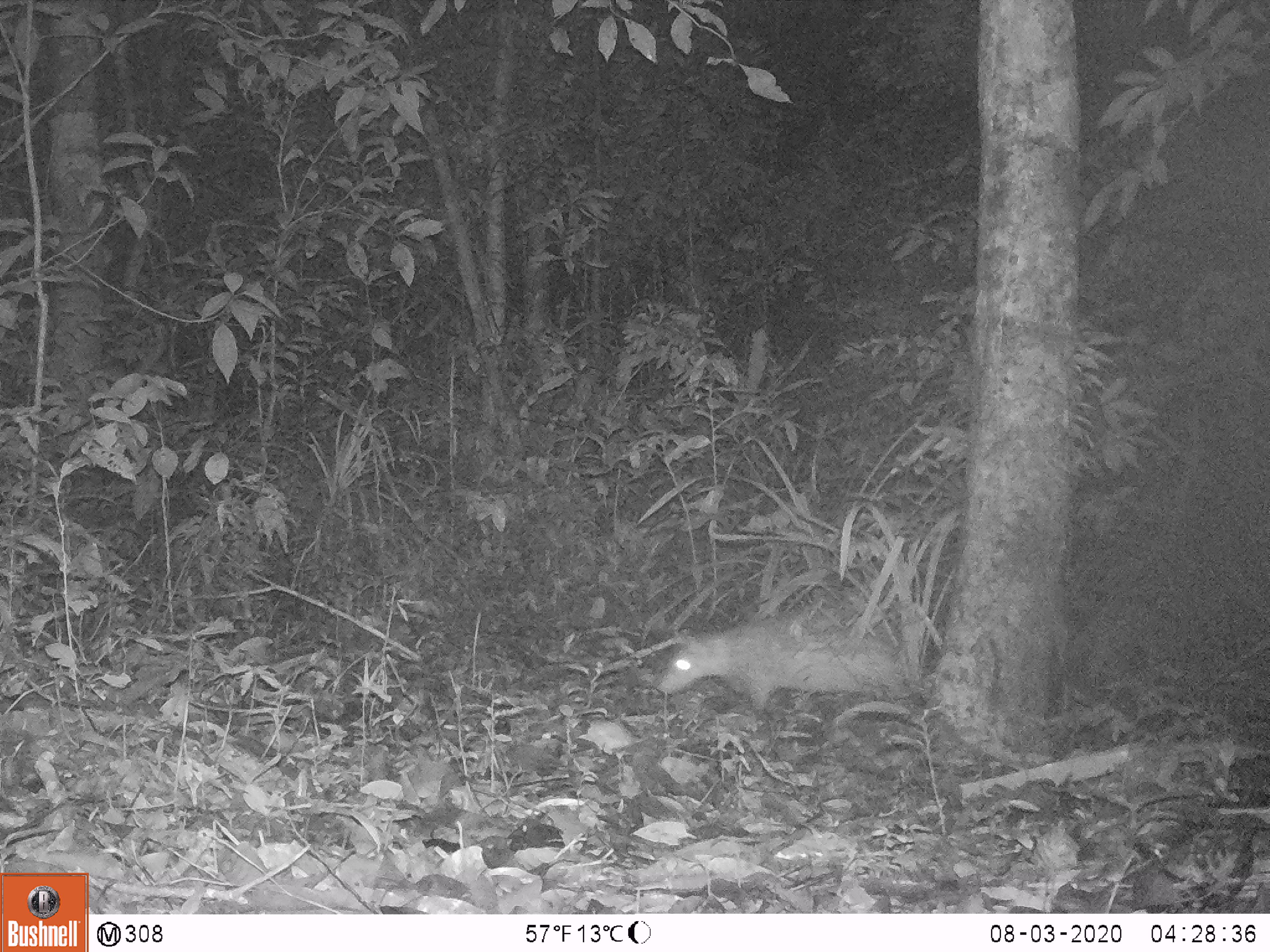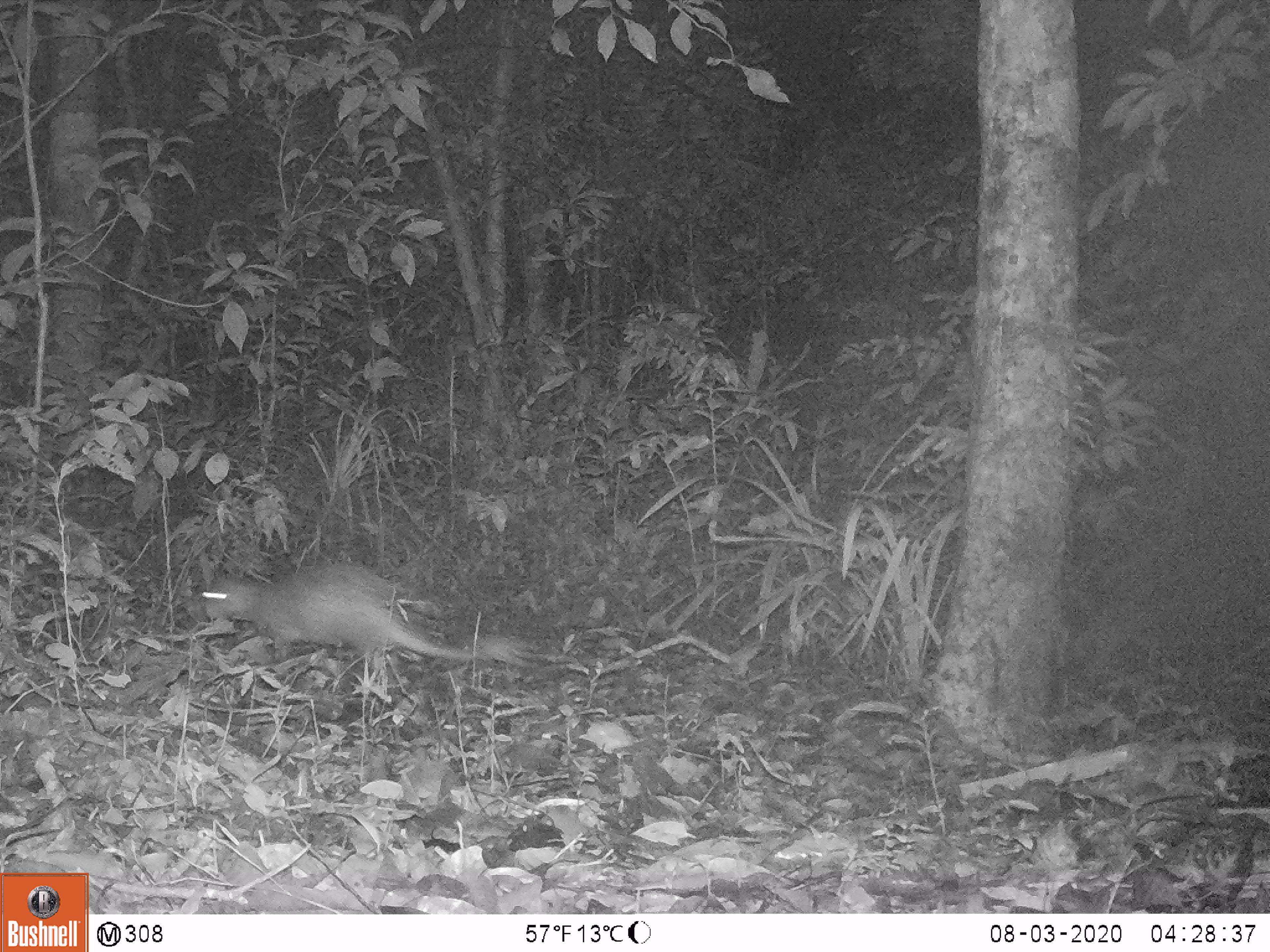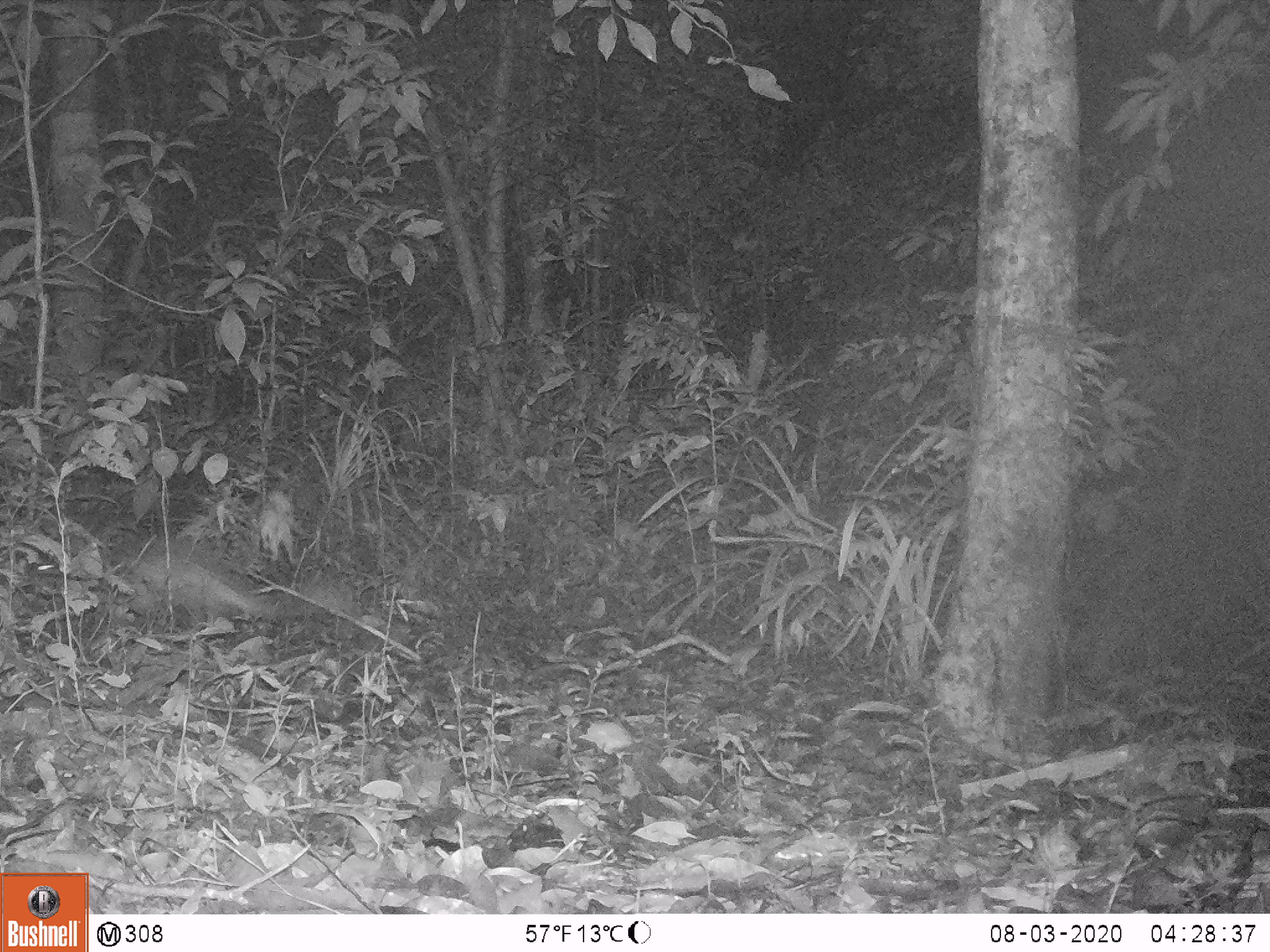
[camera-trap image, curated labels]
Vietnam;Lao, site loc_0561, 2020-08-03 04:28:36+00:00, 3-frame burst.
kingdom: Animalia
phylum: Chordata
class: Mammalia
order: Rodentia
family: Hystricidae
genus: Atherurus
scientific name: Atherurus macrourus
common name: asiatic brush-tailed porcupine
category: asiatic brush tailed porcupine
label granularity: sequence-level